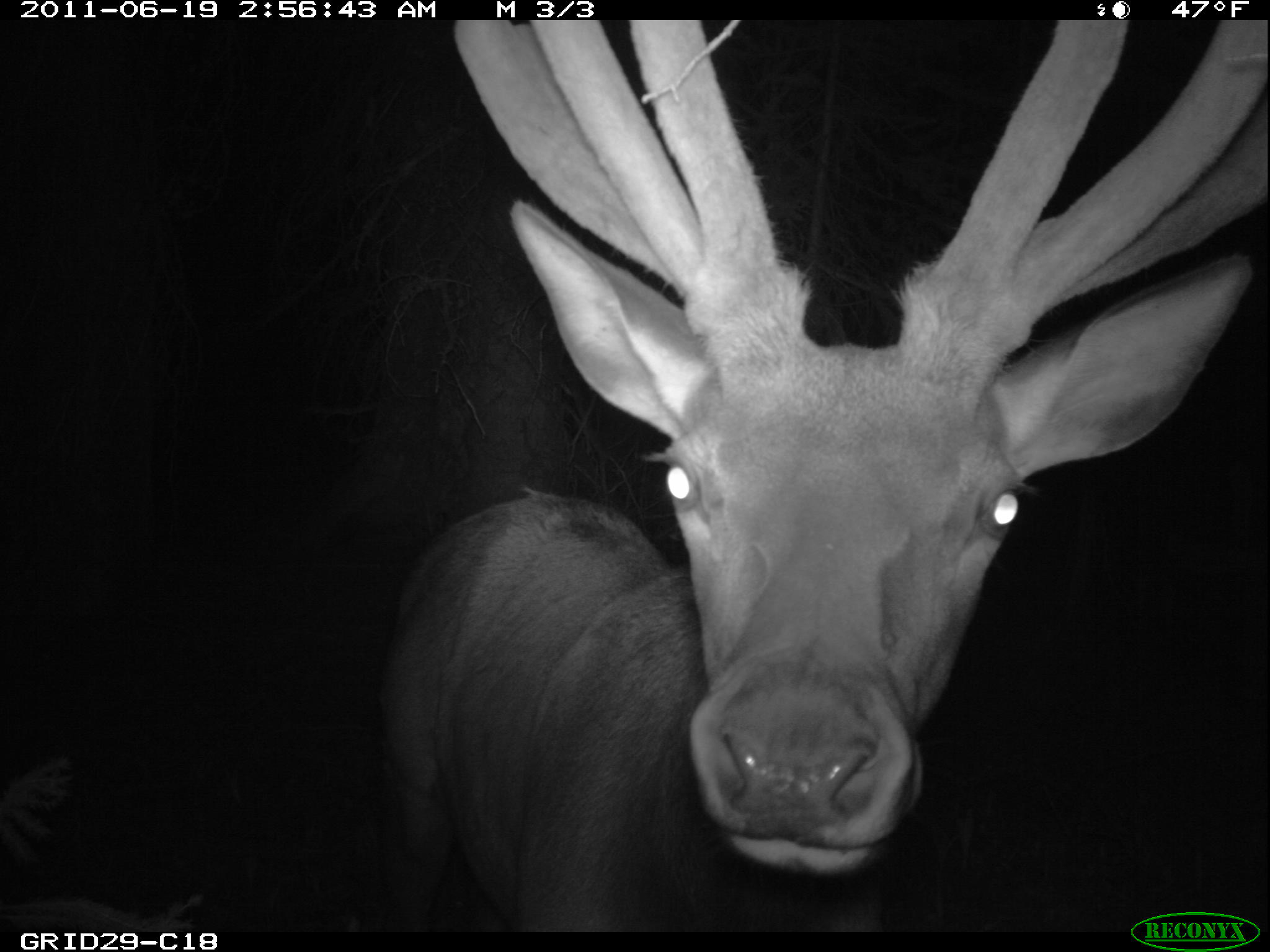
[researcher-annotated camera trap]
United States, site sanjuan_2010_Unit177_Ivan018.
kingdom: Animalia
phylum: Chordata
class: Mammalia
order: Artiodactyla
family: Cervidae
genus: Cervus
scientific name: Cervus elaphus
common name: red deer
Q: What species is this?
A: Cervus elaphus (red deer).